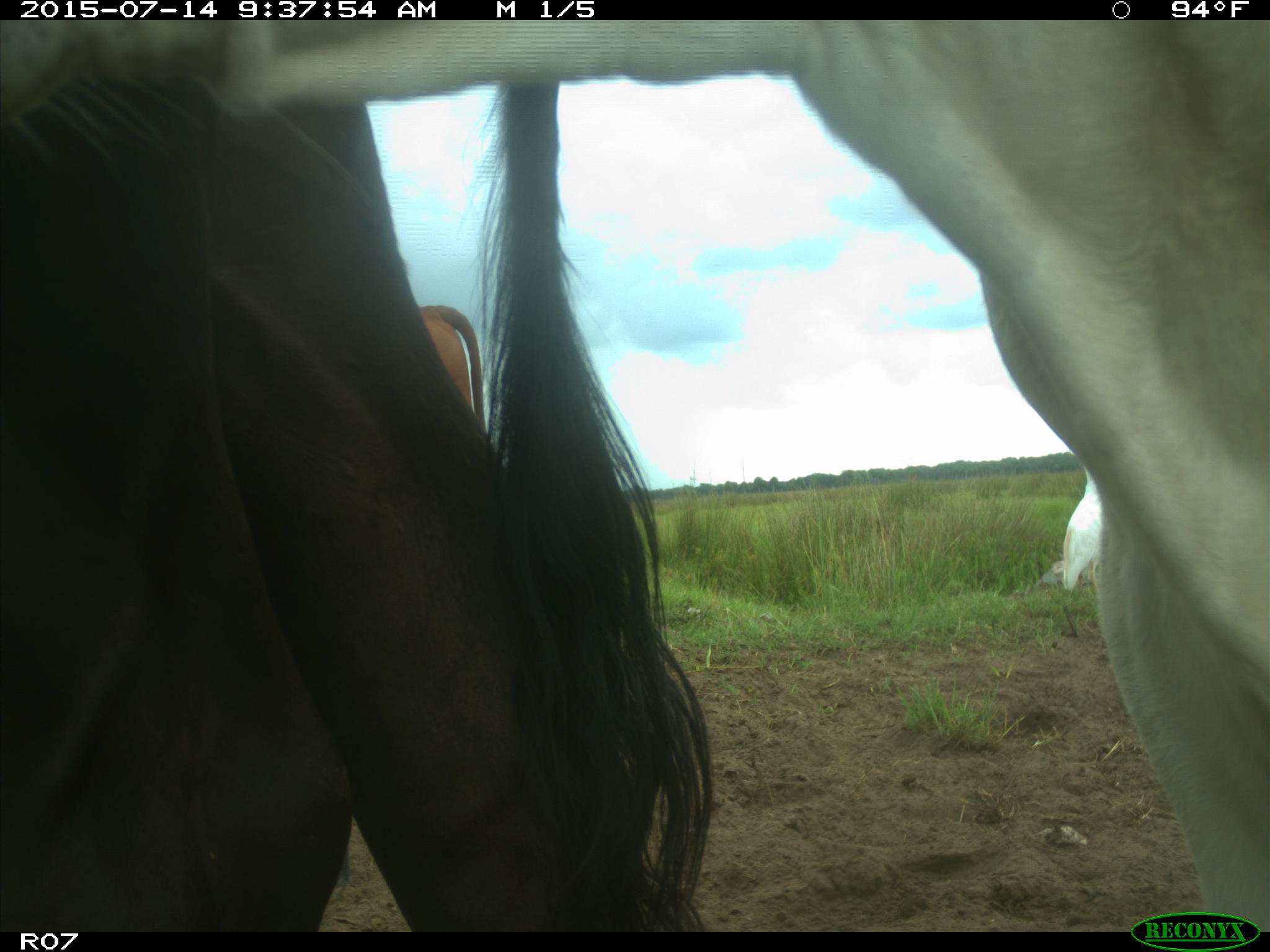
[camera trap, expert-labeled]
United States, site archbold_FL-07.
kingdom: Animalia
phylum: Chordata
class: Mammalia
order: Artiodactyla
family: Bovidae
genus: Bos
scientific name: Bos taurus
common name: domestic cow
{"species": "Bos taurus (domestic cow)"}